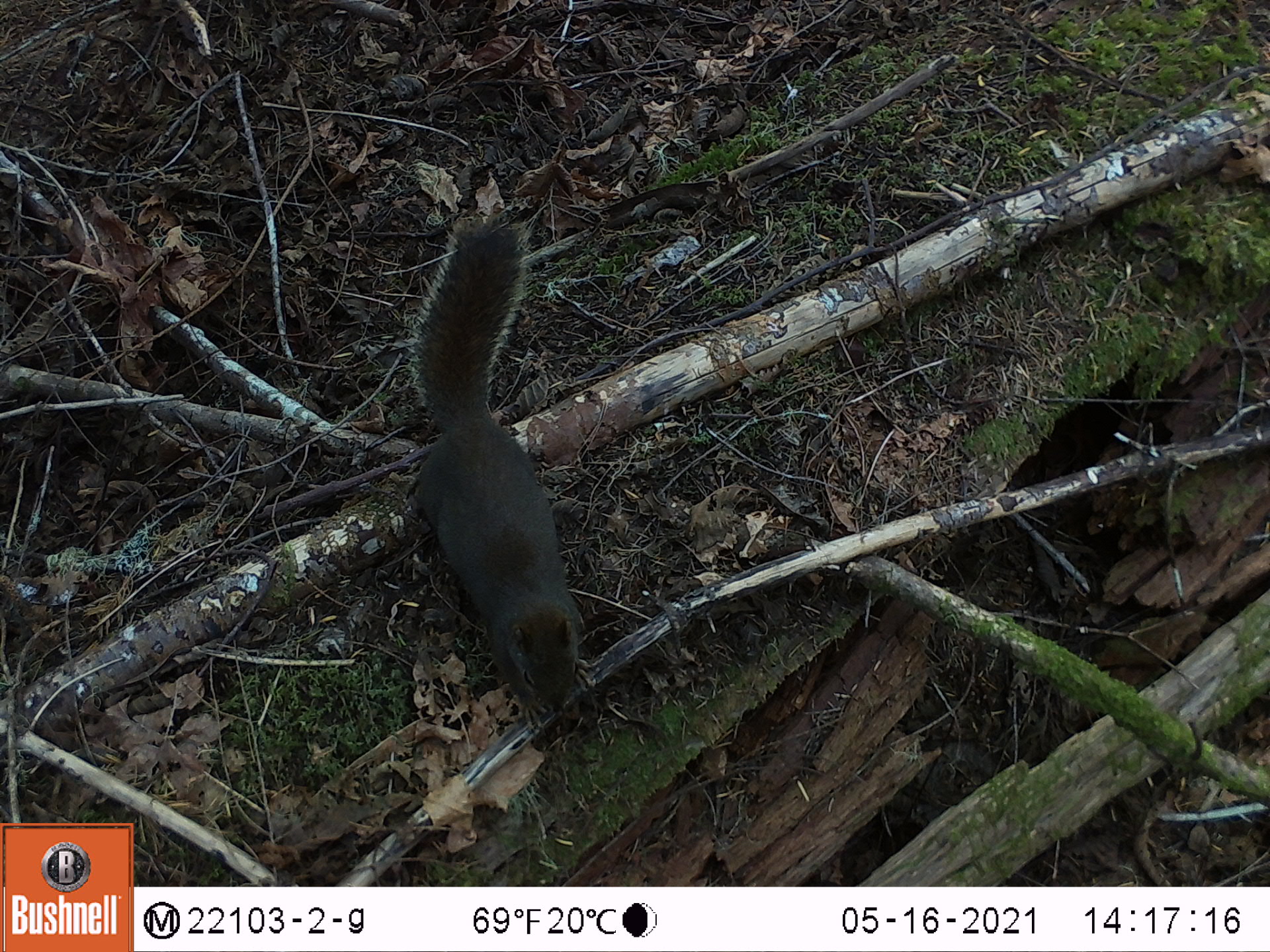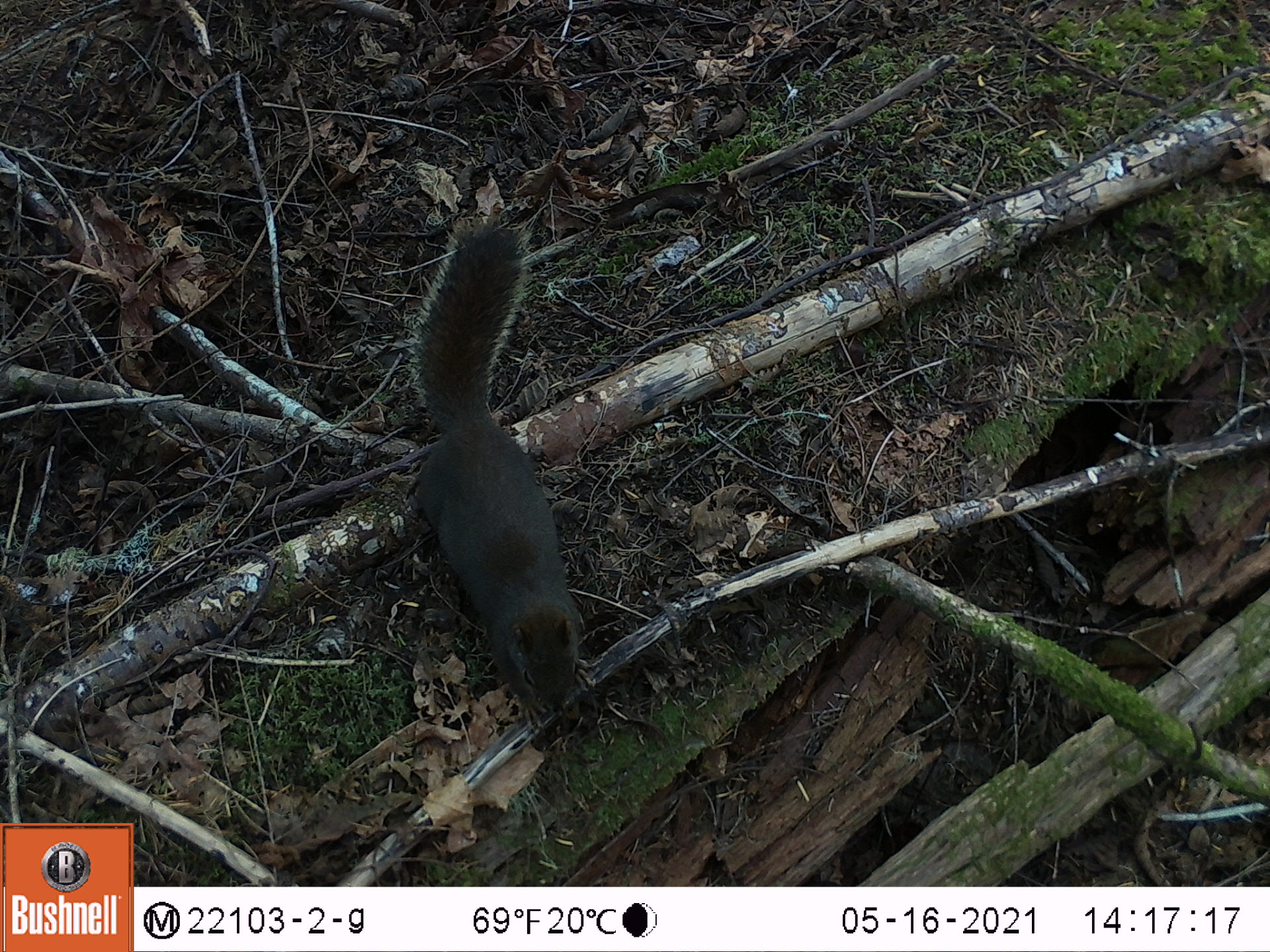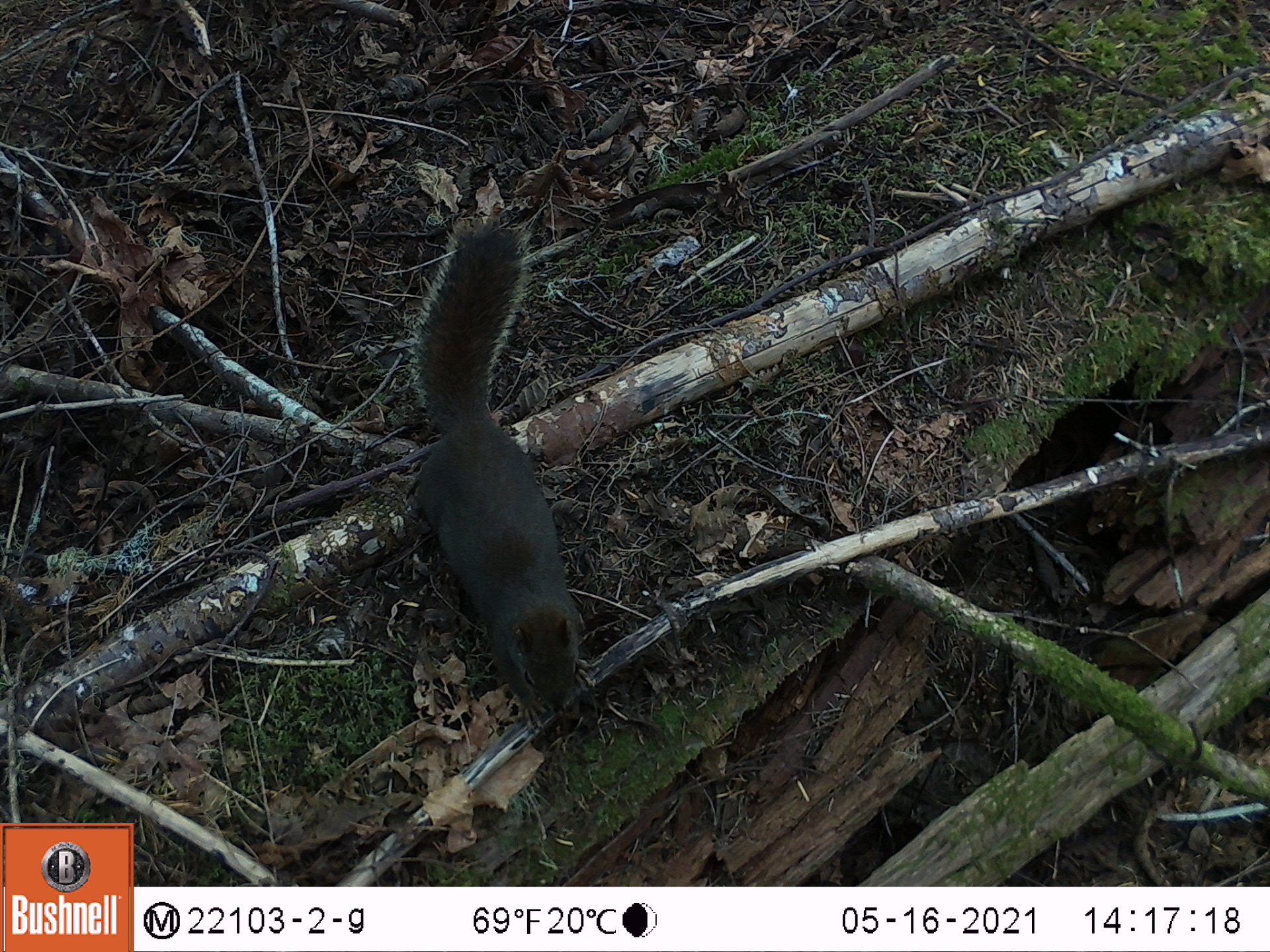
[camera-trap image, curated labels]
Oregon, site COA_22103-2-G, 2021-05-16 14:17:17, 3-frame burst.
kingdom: Animalia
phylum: Chordata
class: Mammalia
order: Rodentia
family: Sciuridae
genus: Tamiasciurus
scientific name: Tamiasciurus douglasii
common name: douglas squirrel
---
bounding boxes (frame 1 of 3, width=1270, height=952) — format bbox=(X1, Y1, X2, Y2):
douglas squirrel: bbox=(367, 198, 618, 735)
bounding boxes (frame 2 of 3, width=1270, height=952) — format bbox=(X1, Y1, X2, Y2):
douglas squirrel: bbox=(393, 199, 618, 746)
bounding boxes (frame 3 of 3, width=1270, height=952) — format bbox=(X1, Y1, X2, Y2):
douglas squirrel: bbox=(376, 195, 621, 734)